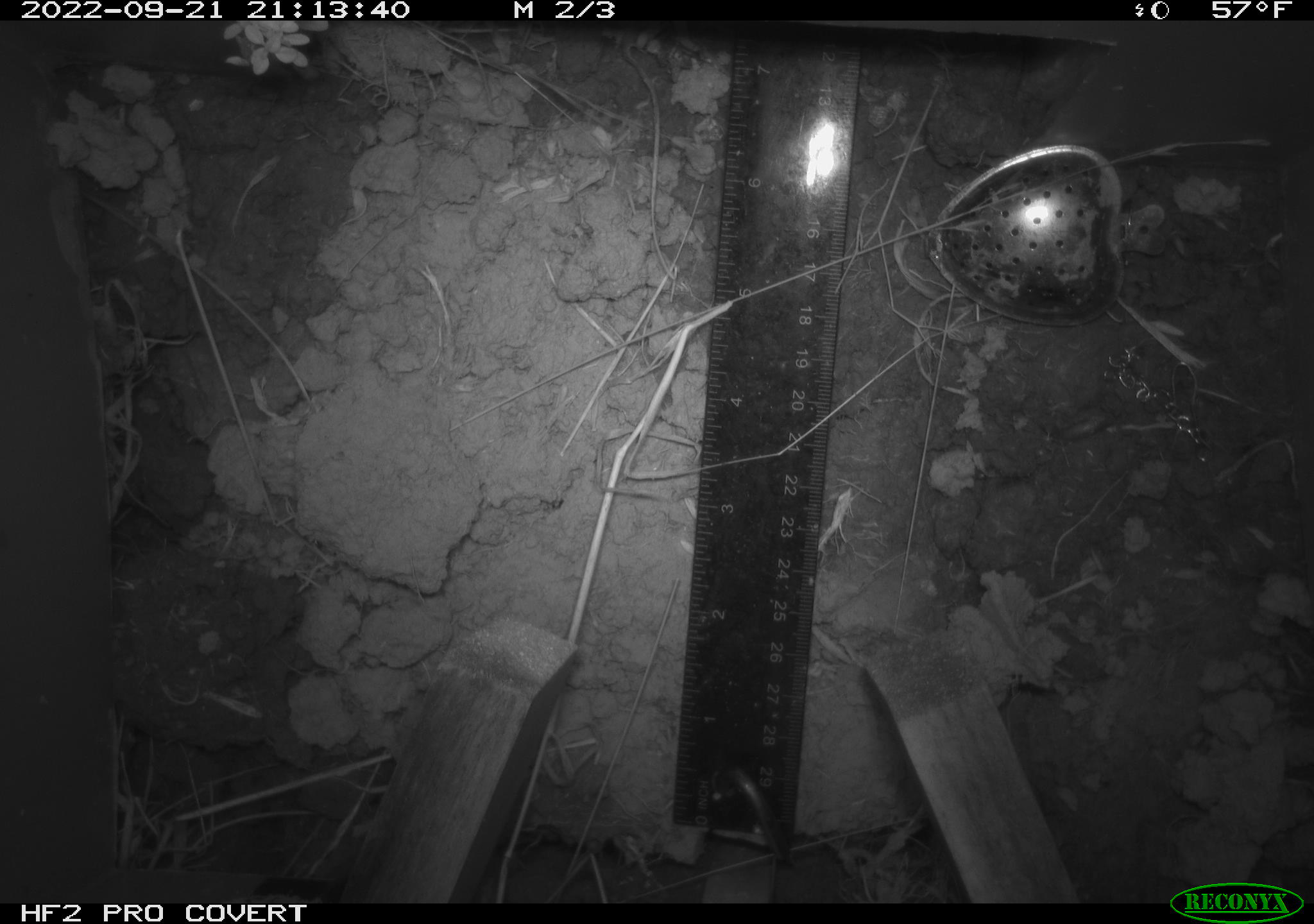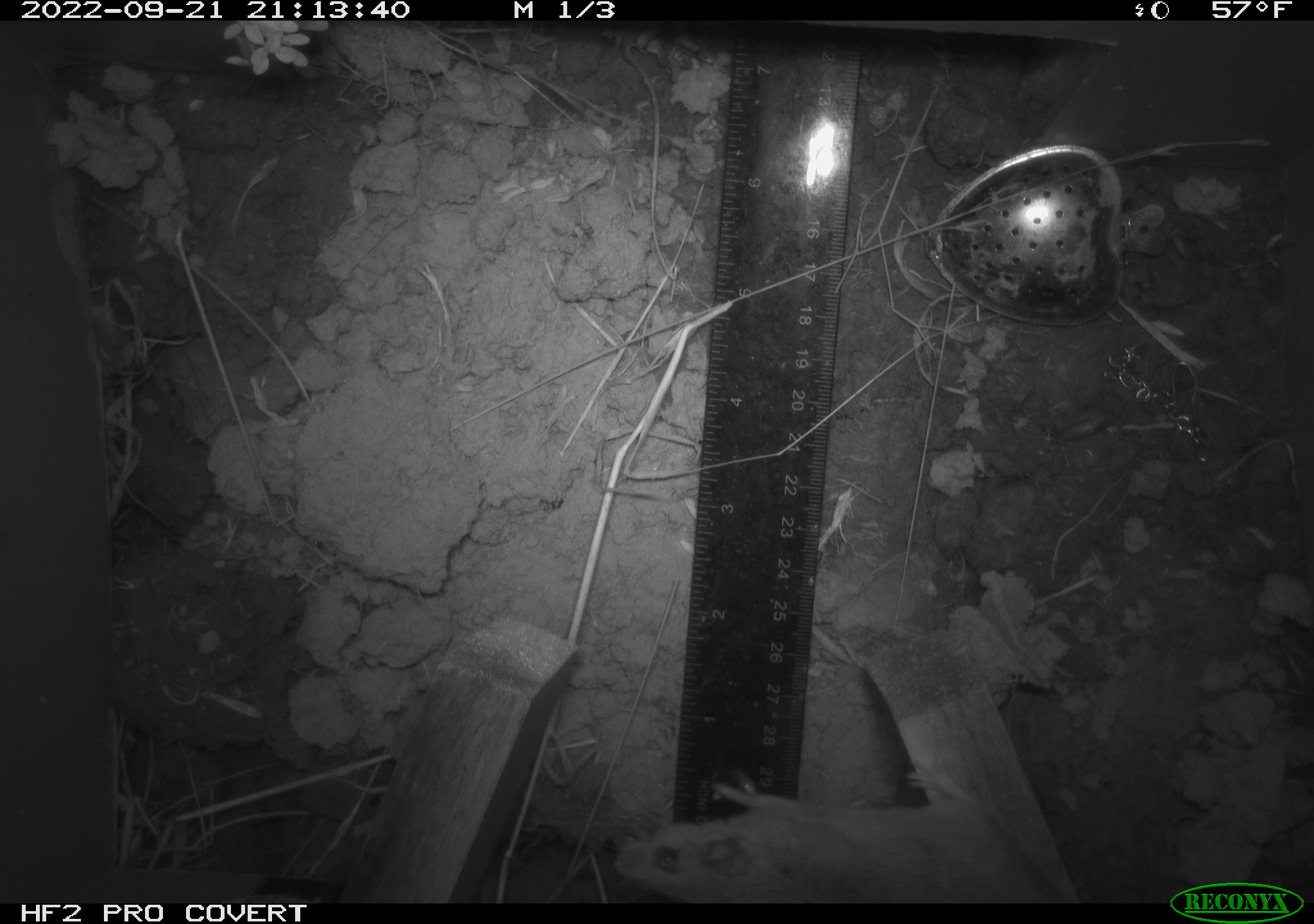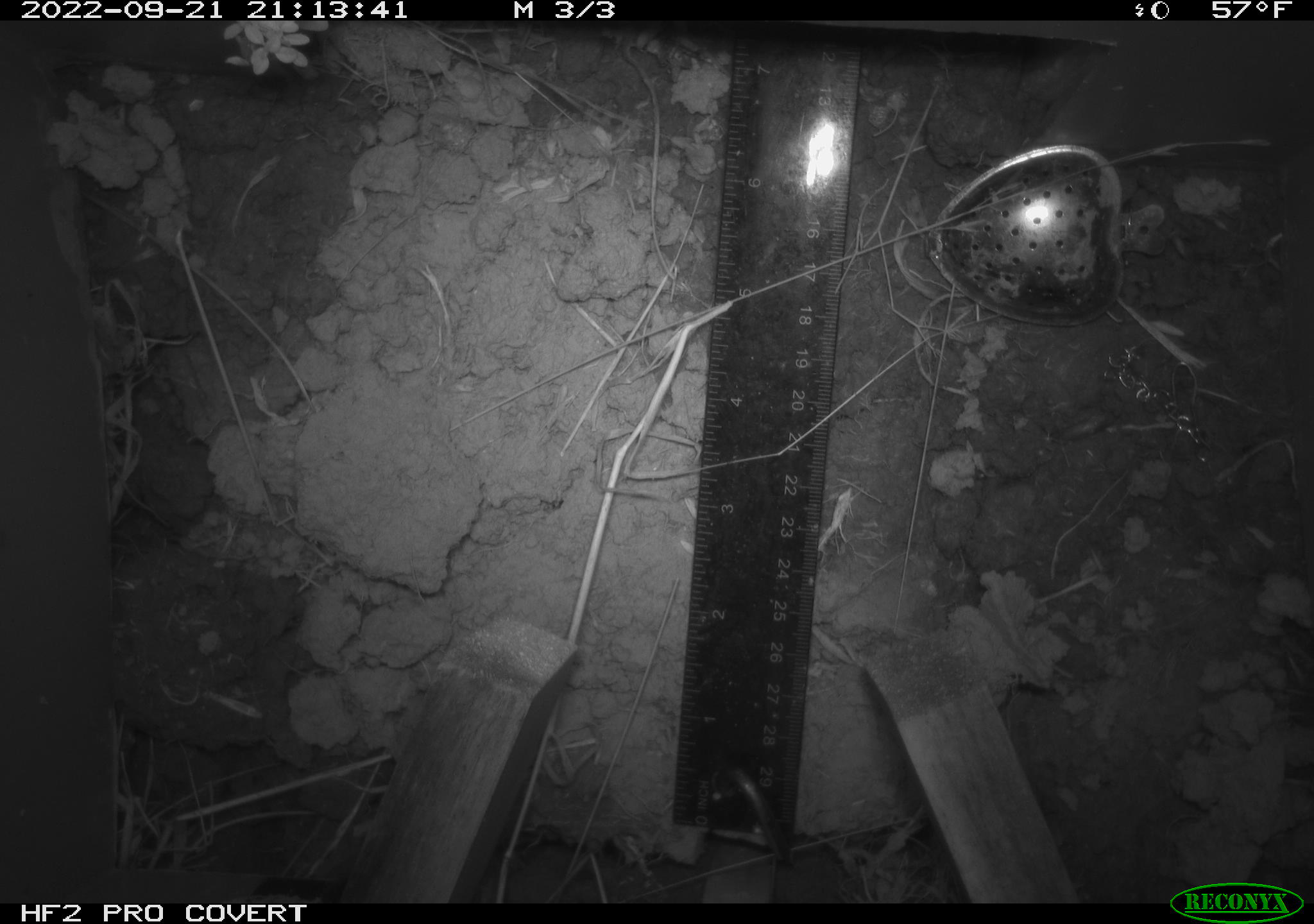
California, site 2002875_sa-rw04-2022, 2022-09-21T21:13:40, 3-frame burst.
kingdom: Animalia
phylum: Chordata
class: Mammalia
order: Rodentia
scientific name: Rodentia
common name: mouse species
Mouse species (Rodentia).